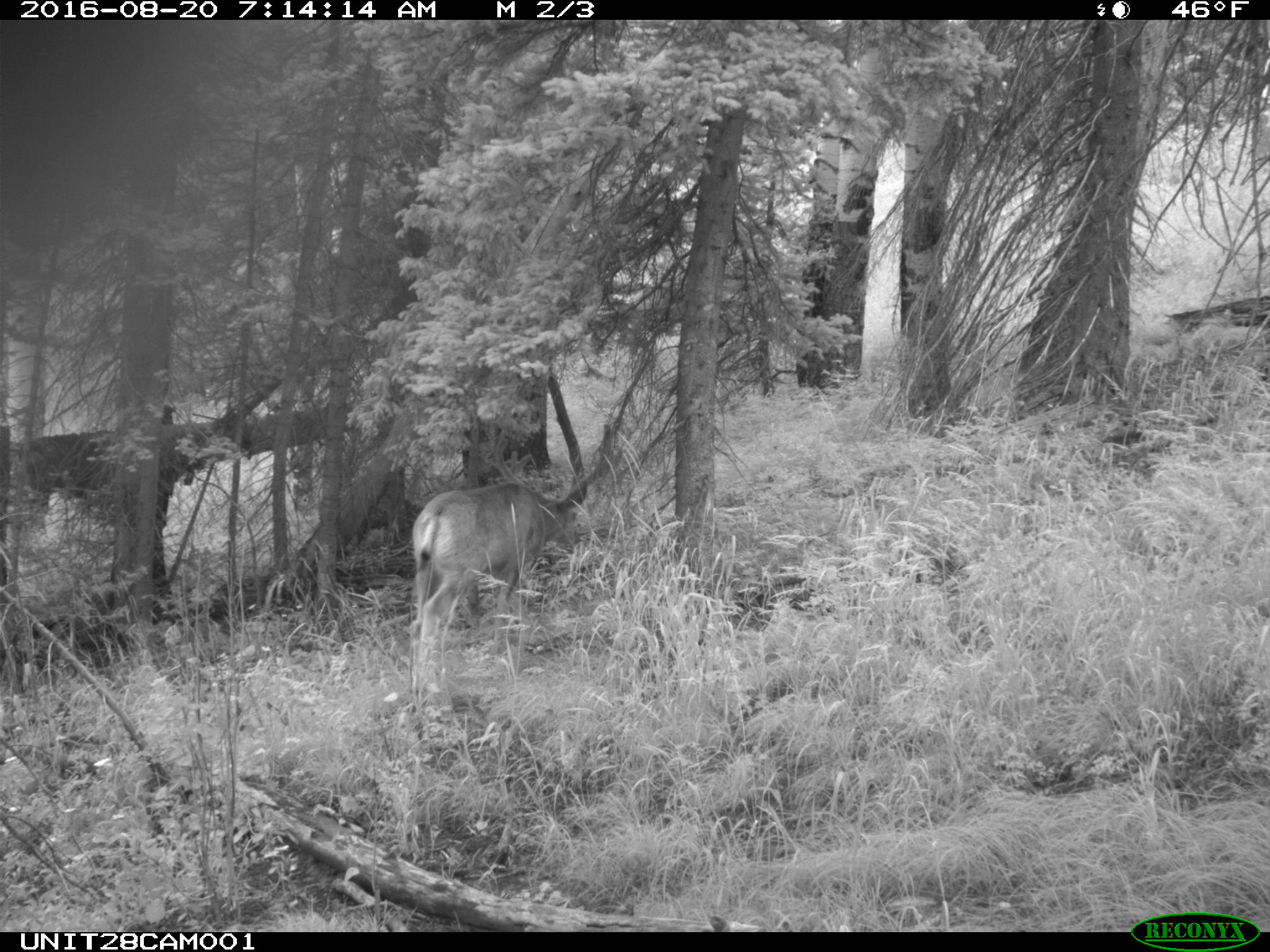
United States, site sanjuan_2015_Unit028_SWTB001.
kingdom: Animalia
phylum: Chordata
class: Mammalia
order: Artiodactyla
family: Cervidae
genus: Odocoileus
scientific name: Odocoileus hemionus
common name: mule deer